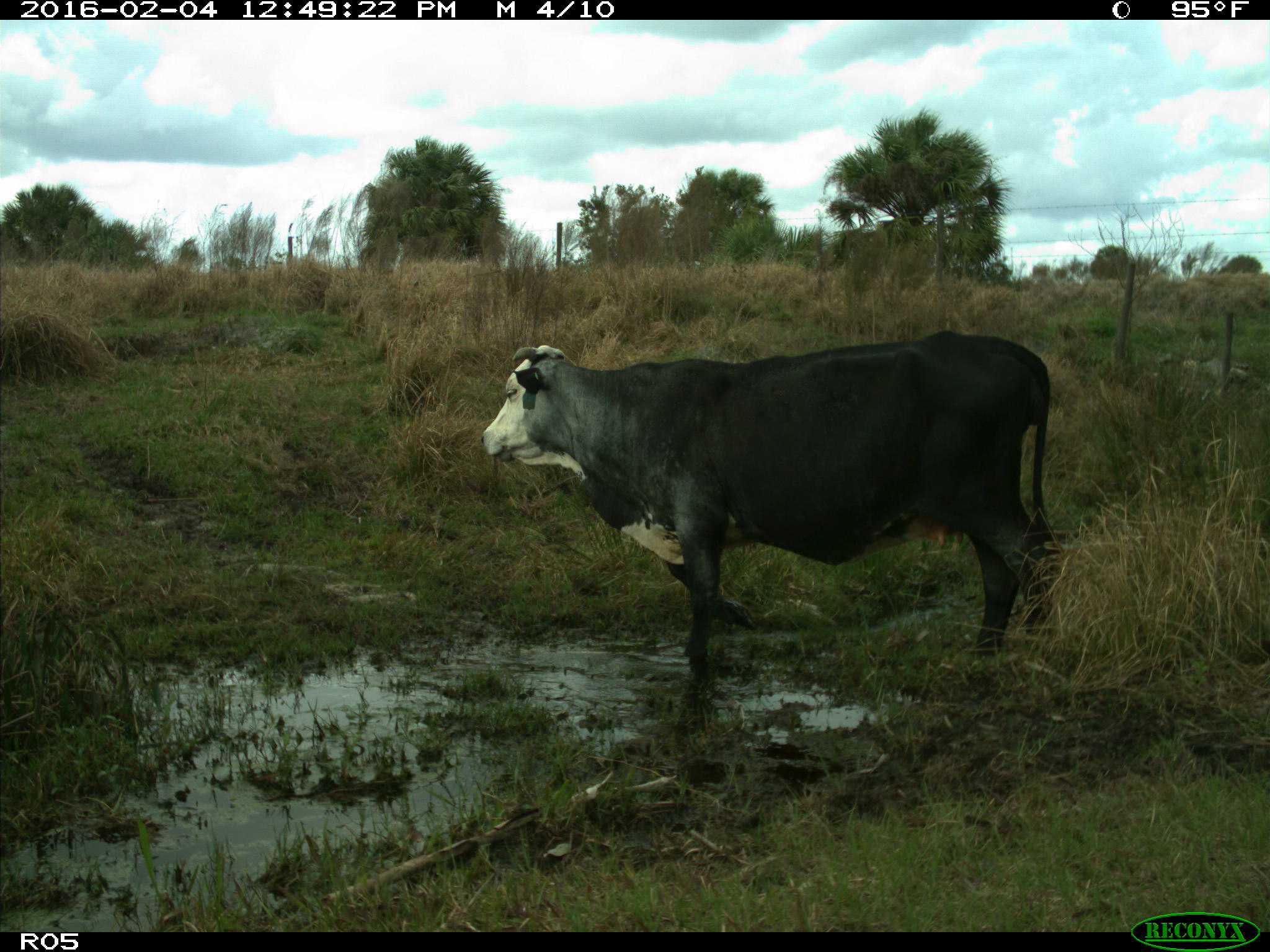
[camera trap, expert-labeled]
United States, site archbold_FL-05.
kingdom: Animalia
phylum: Chordata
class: Mammalia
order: Artiodactyla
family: Bovidae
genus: Bos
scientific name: Bos taurus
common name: domestic cow